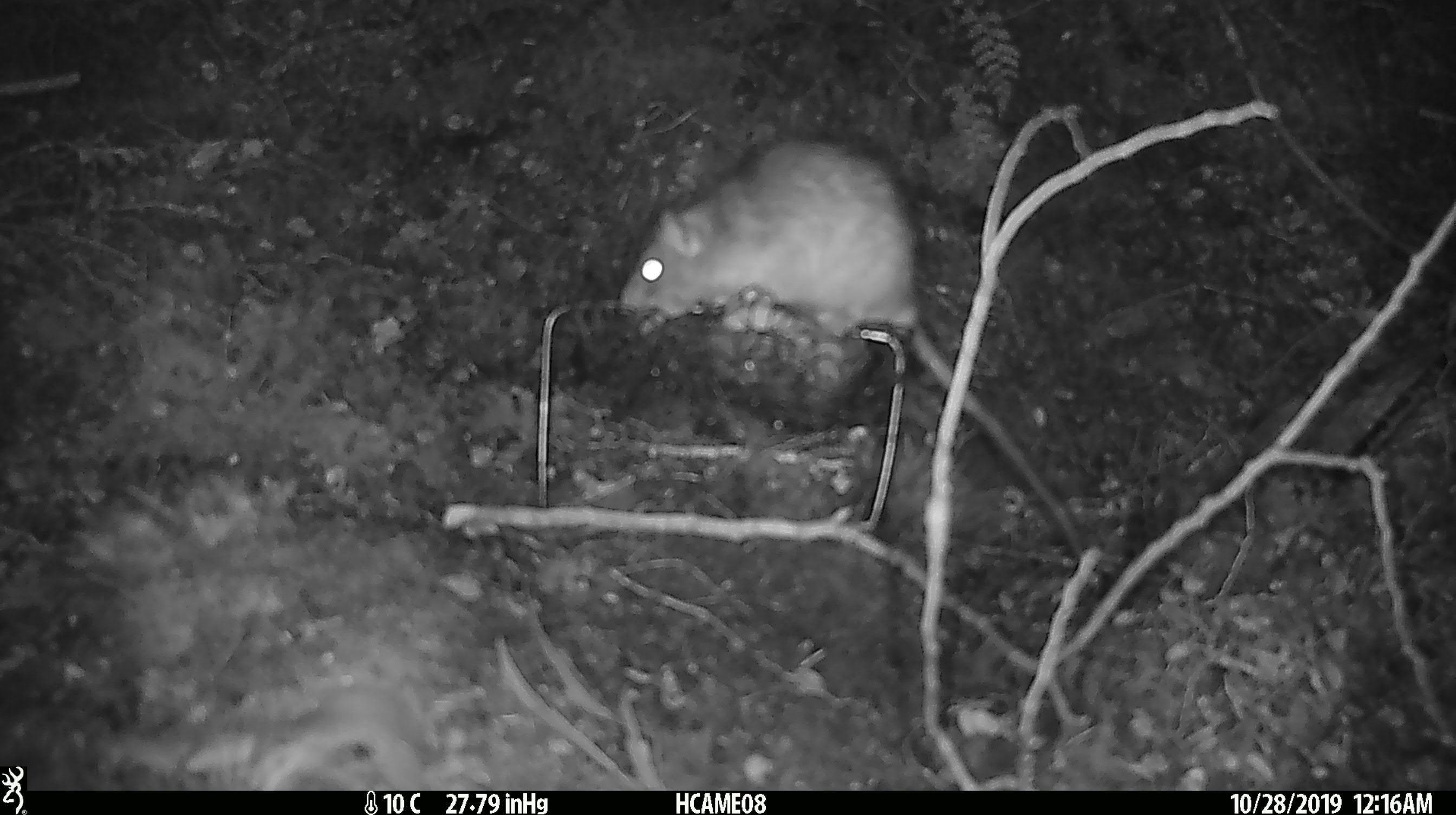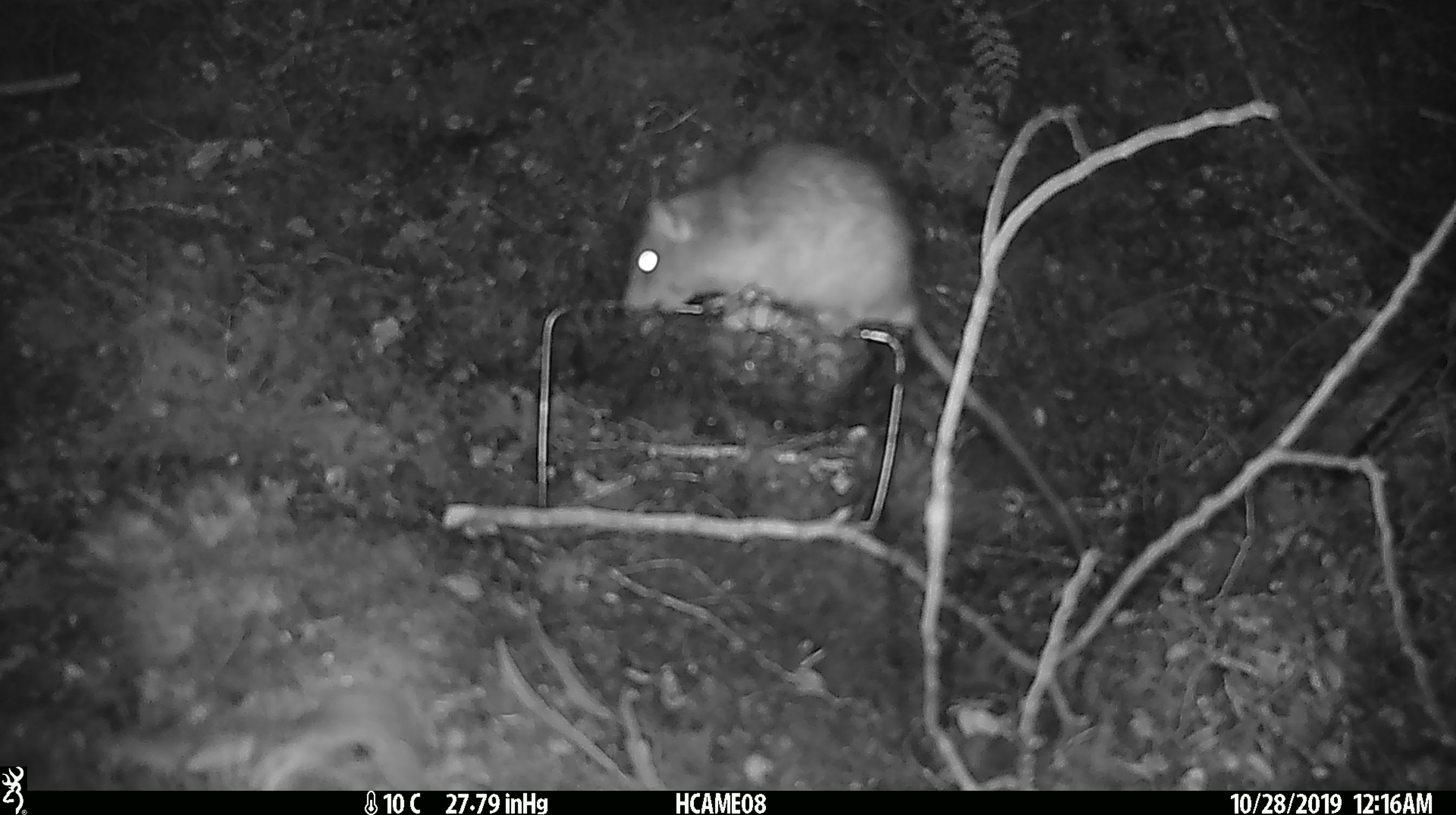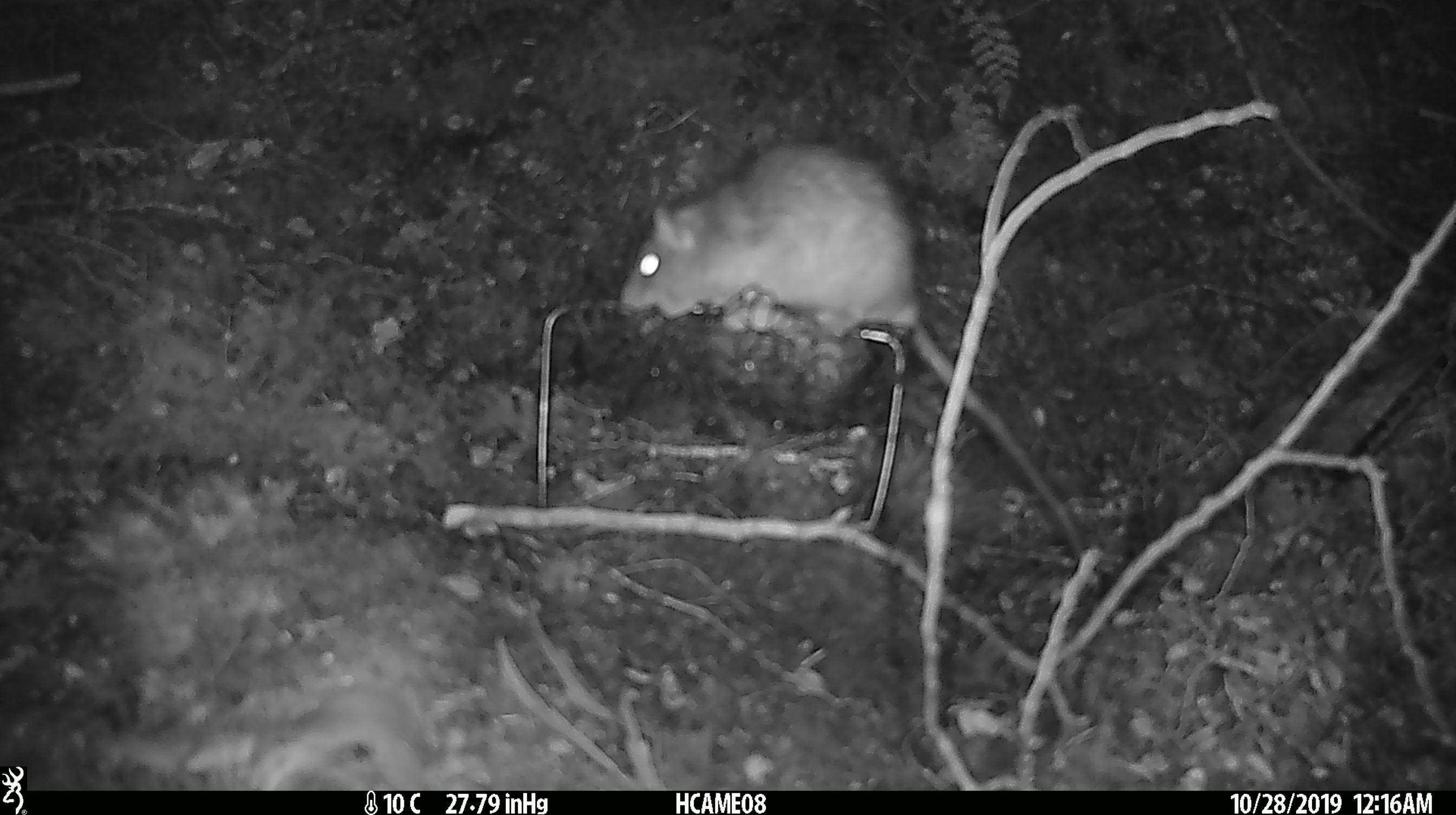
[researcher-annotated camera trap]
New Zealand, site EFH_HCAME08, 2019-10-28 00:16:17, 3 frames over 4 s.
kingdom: Animalia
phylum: Chordata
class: Mammalia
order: Rodentia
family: Muridae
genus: Rattus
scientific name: Rattus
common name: rat